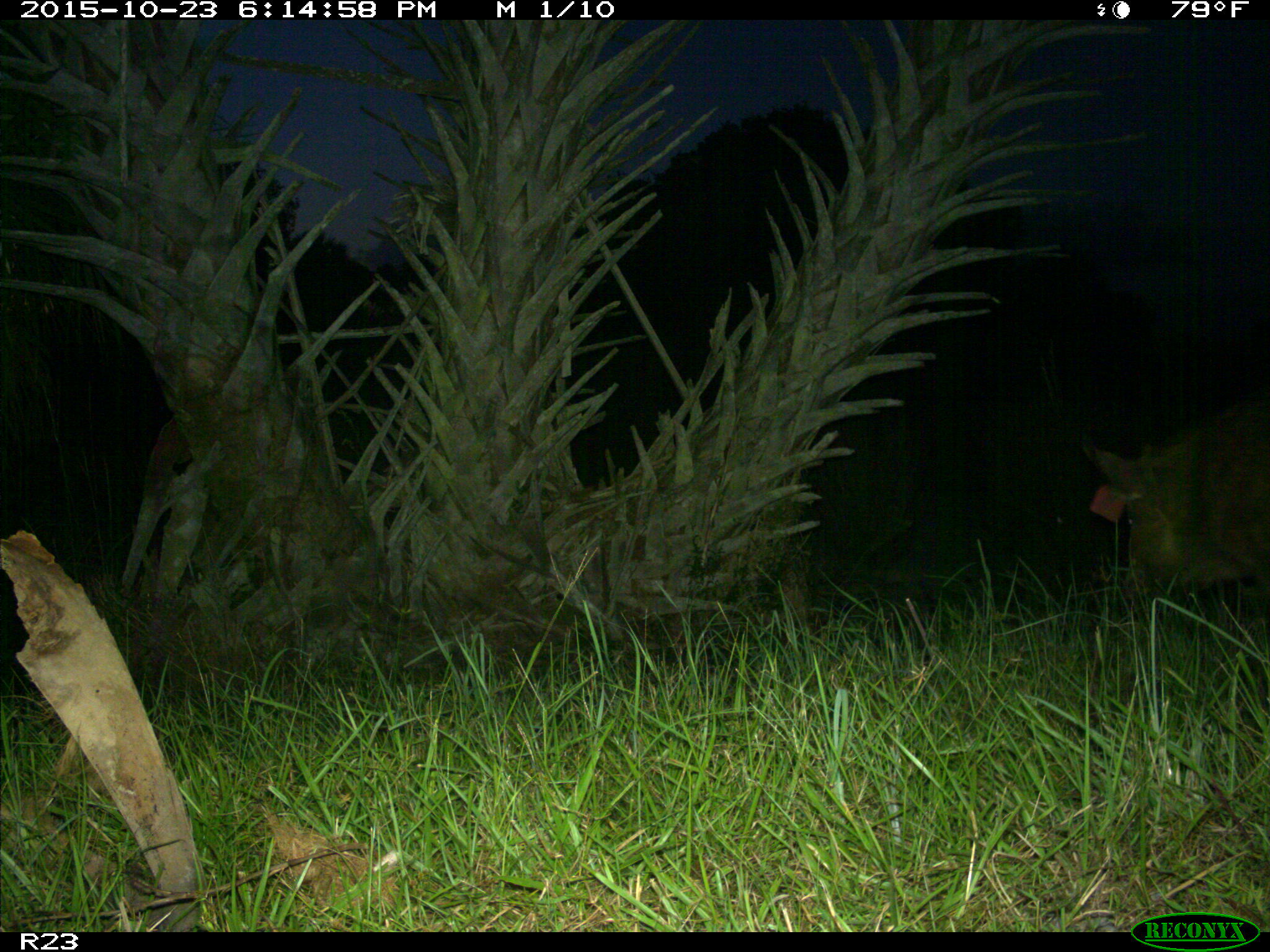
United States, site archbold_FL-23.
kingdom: Animalia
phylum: Chordata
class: Mammalia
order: Artiodactyla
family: Suidae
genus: Sus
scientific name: Sus scrofa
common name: wild boar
Sus scrofa (wild boar).